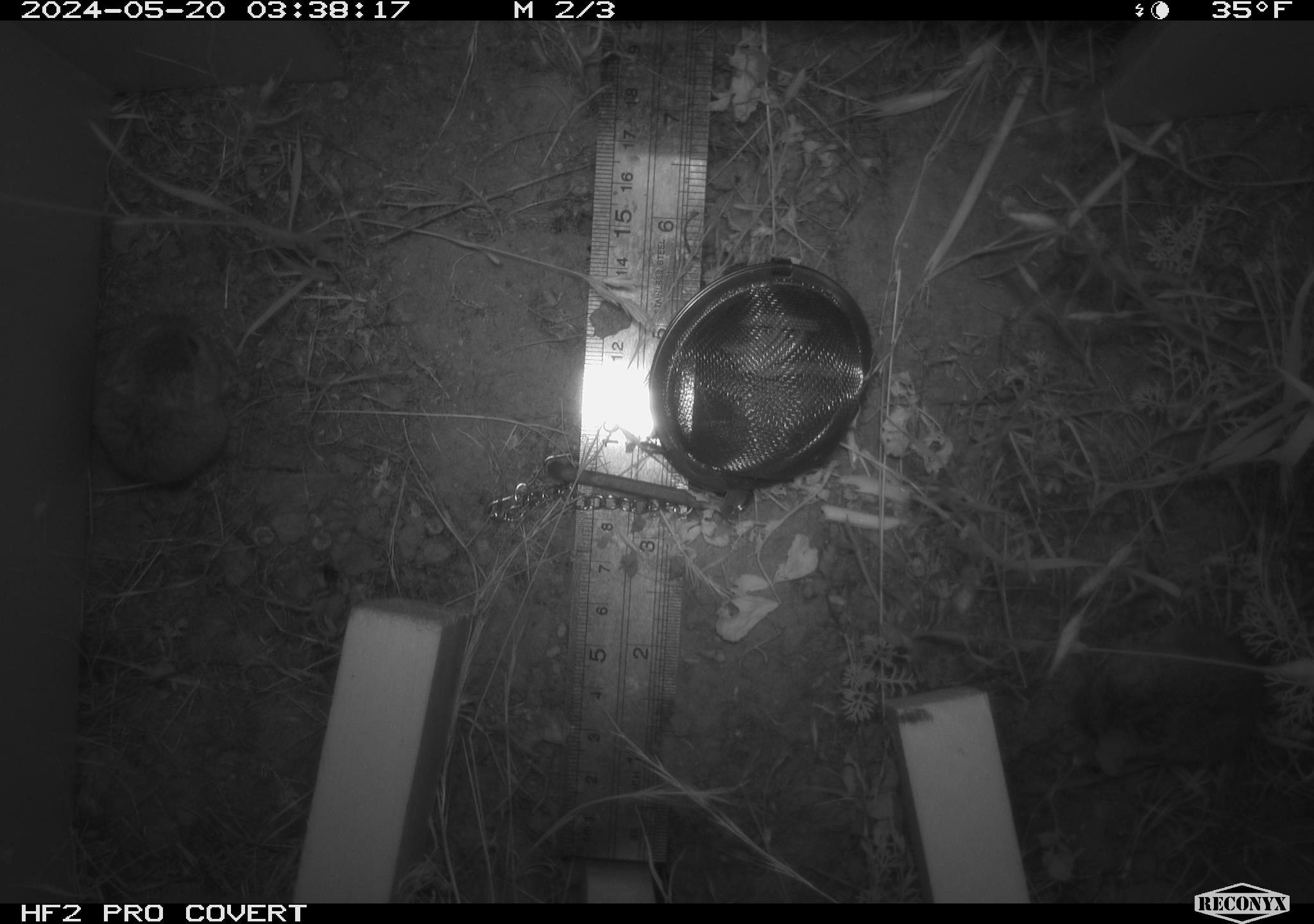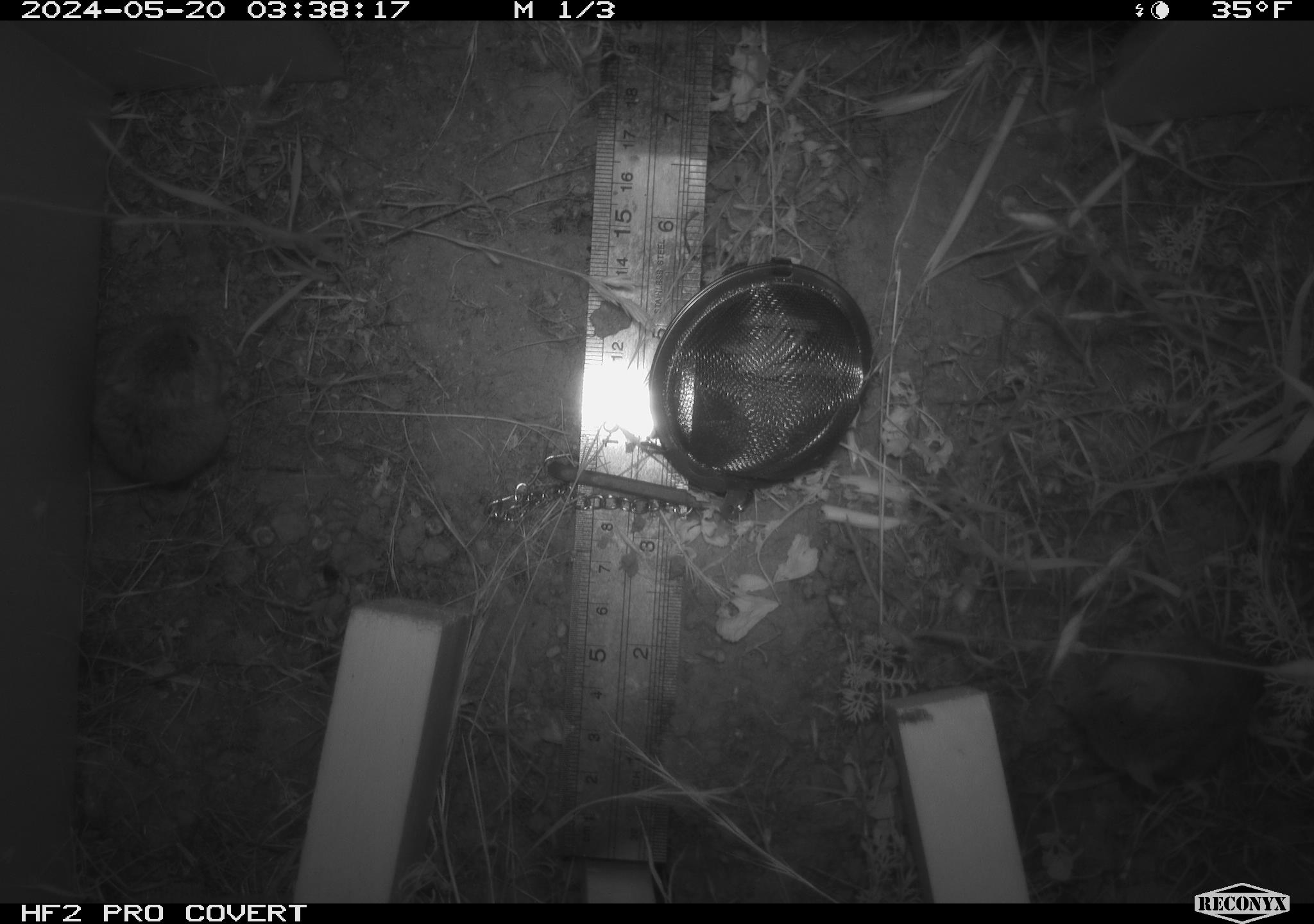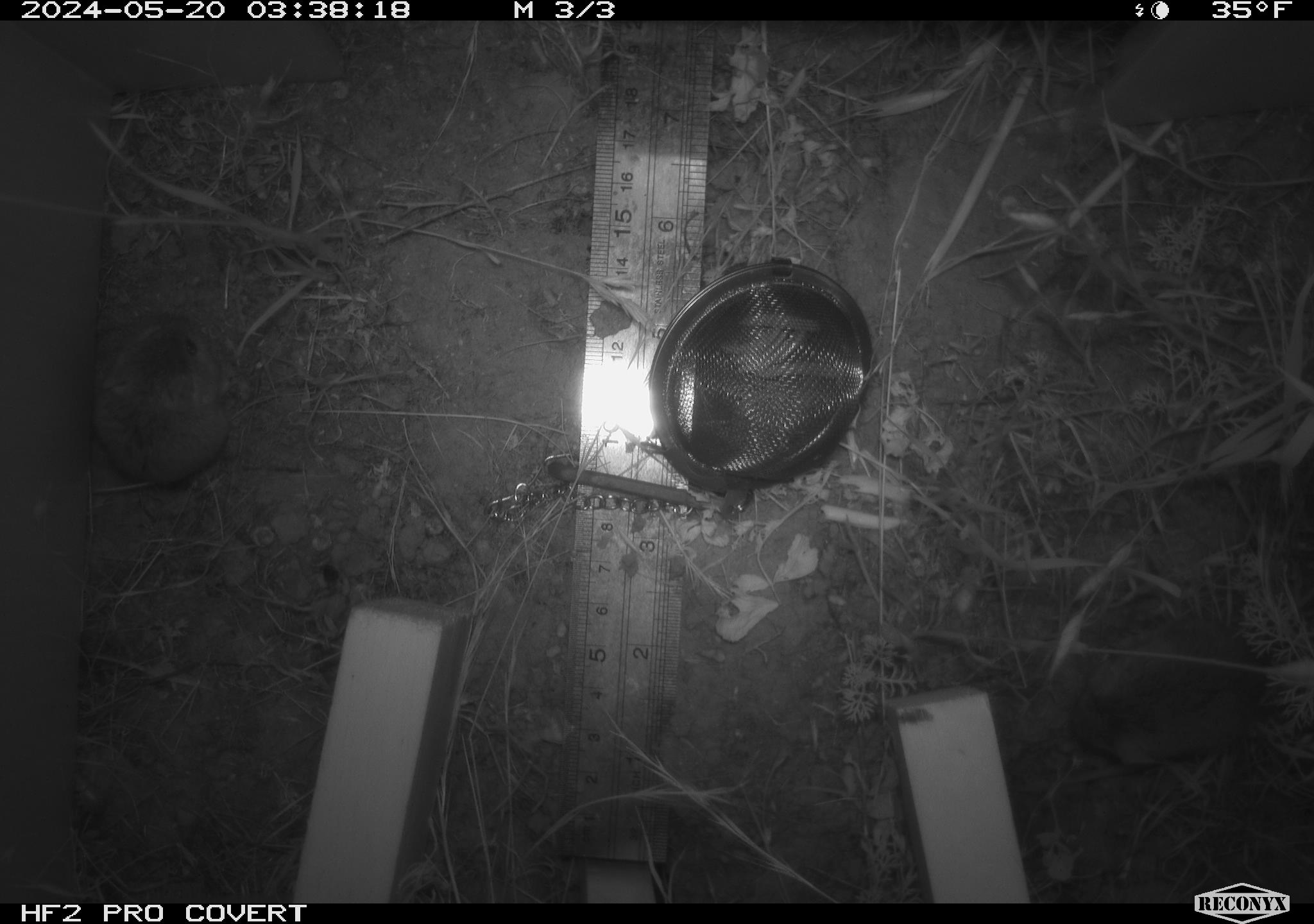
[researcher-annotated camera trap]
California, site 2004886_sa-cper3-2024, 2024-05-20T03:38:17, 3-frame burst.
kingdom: Animalia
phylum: Chordata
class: Mammalia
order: Rodentia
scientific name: Rodentia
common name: rodent